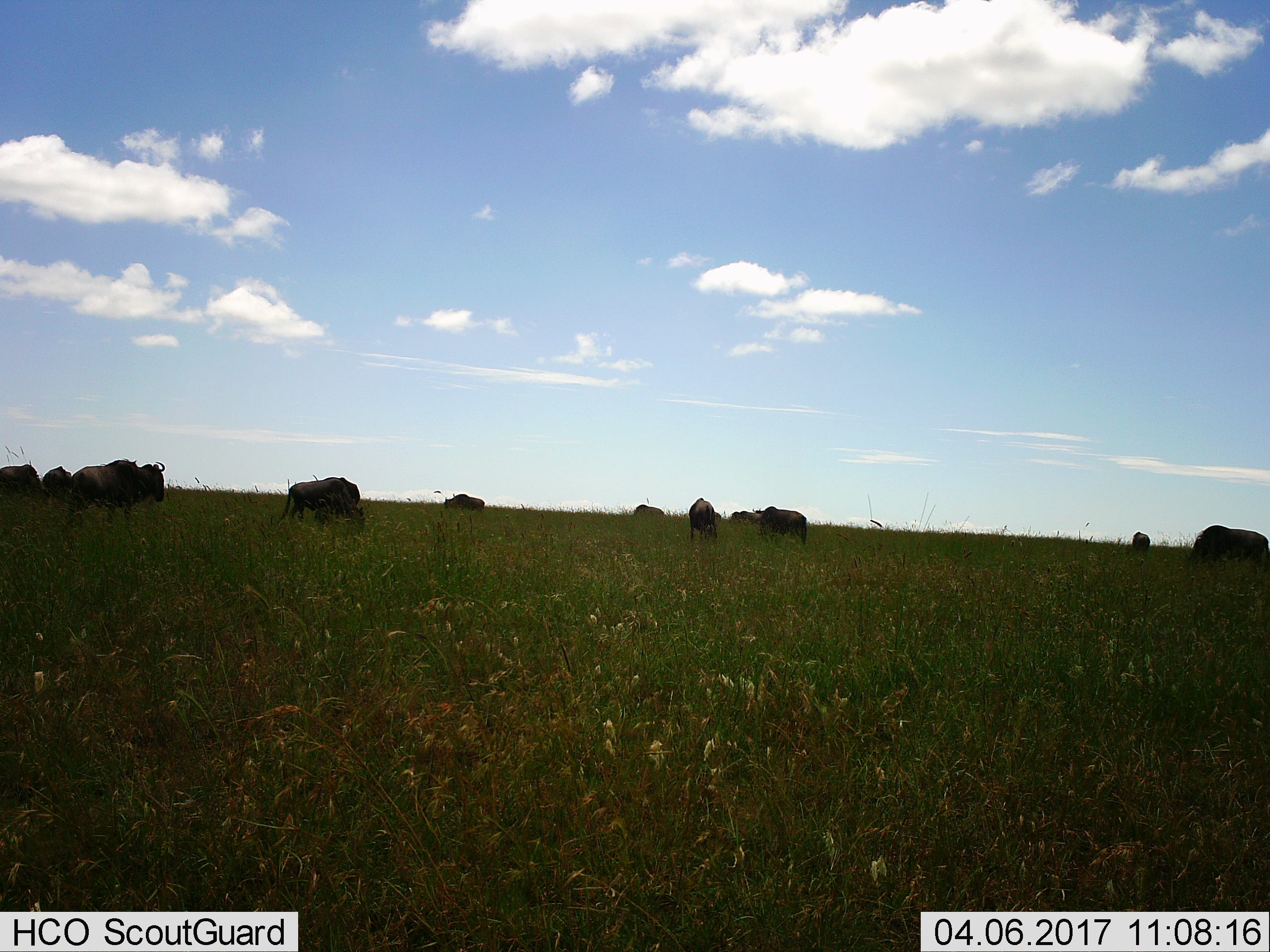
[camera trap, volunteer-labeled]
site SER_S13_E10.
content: unidentified animal